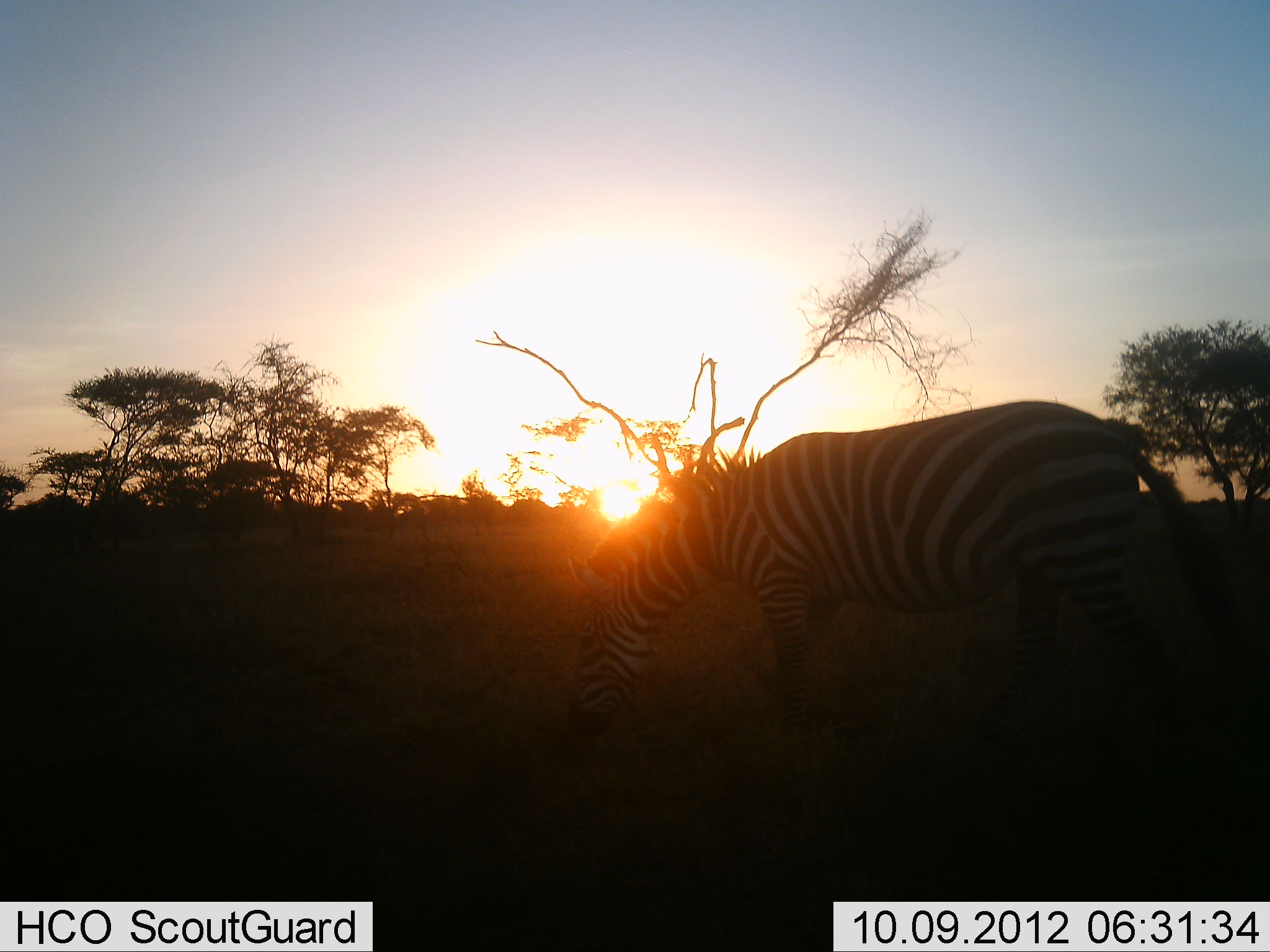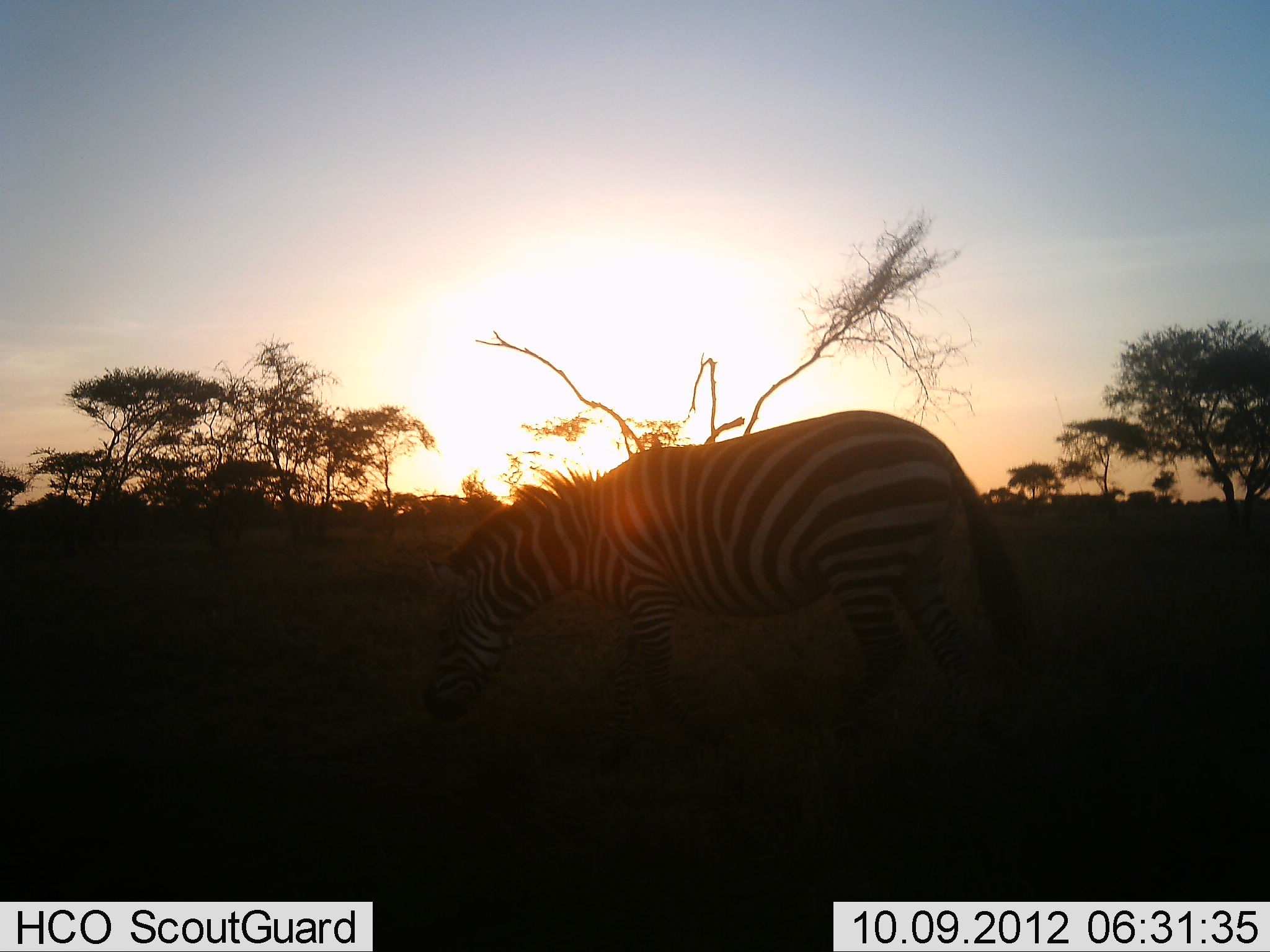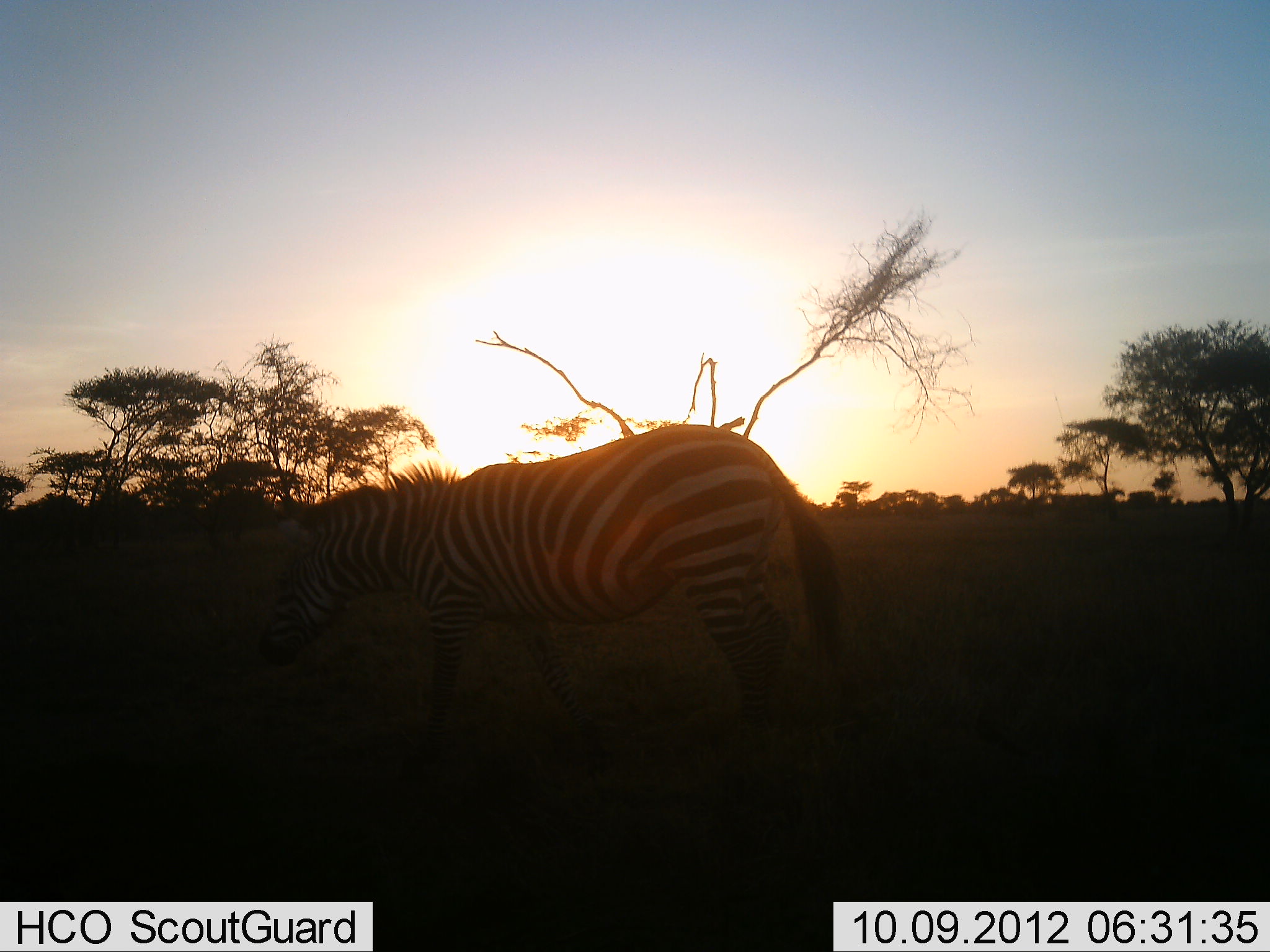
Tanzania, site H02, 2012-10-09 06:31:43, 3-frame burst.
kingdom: Animalia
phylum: Chordata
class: Mammalia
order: Perissodactyla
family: Equidae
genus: Equus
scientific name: Equus quagga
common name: plains zebra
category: zebra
Zebra (plains zebra) (Equus quagga), count 1. Behavior (volunteer vote fractions): standing 10%, resting 0%, moving 90%, interacting 0%. Young present (vote fraction): 0%. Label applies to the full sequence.